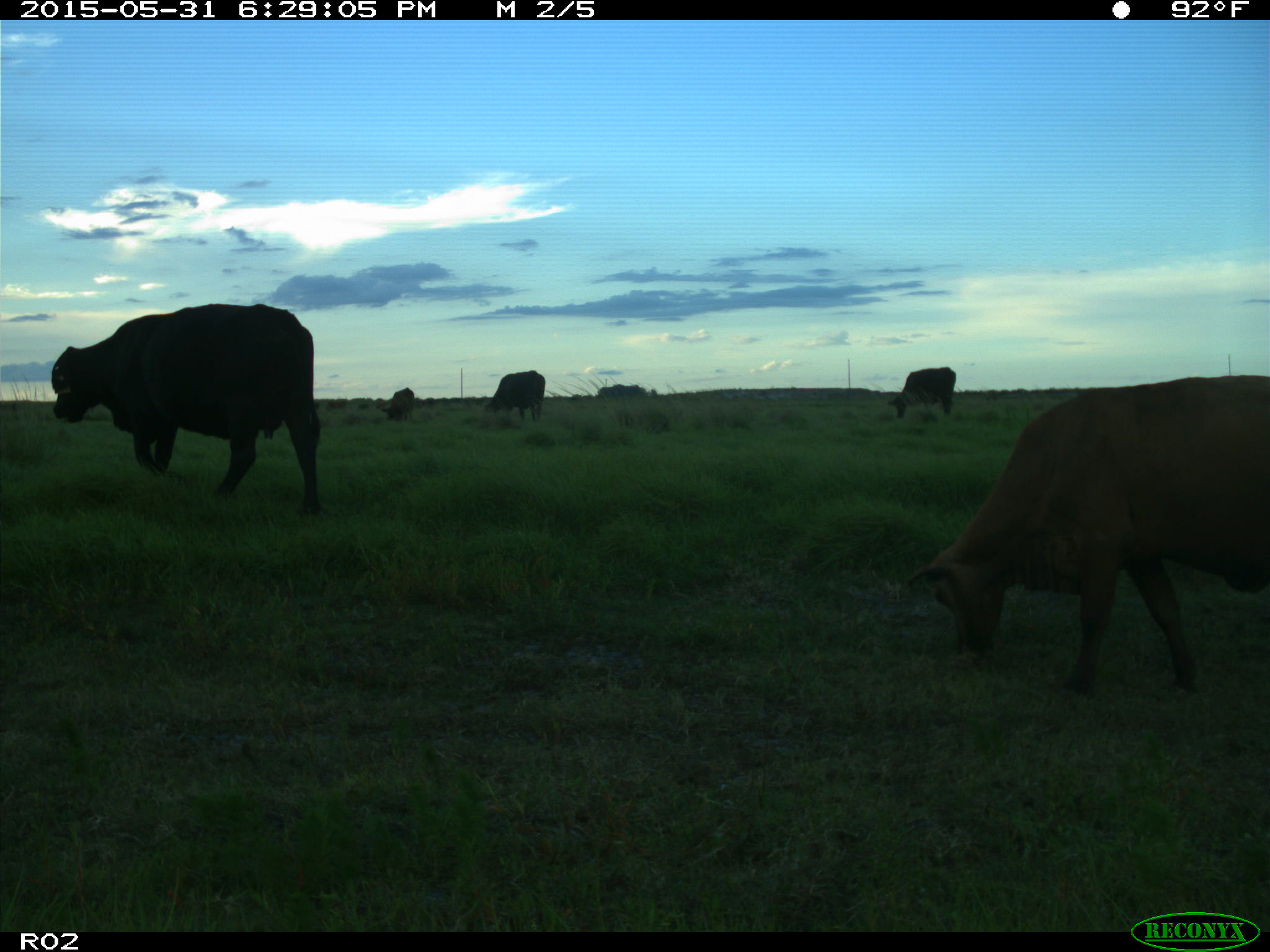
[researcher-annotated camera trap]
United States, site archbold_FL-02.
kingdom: Animalia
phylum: Chordata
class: Mammalia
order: Artiodactyla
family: Bovidae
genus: Bos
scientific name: Bos taurus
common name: domestic cow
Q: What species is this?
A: Bos taurus (domestic cow).